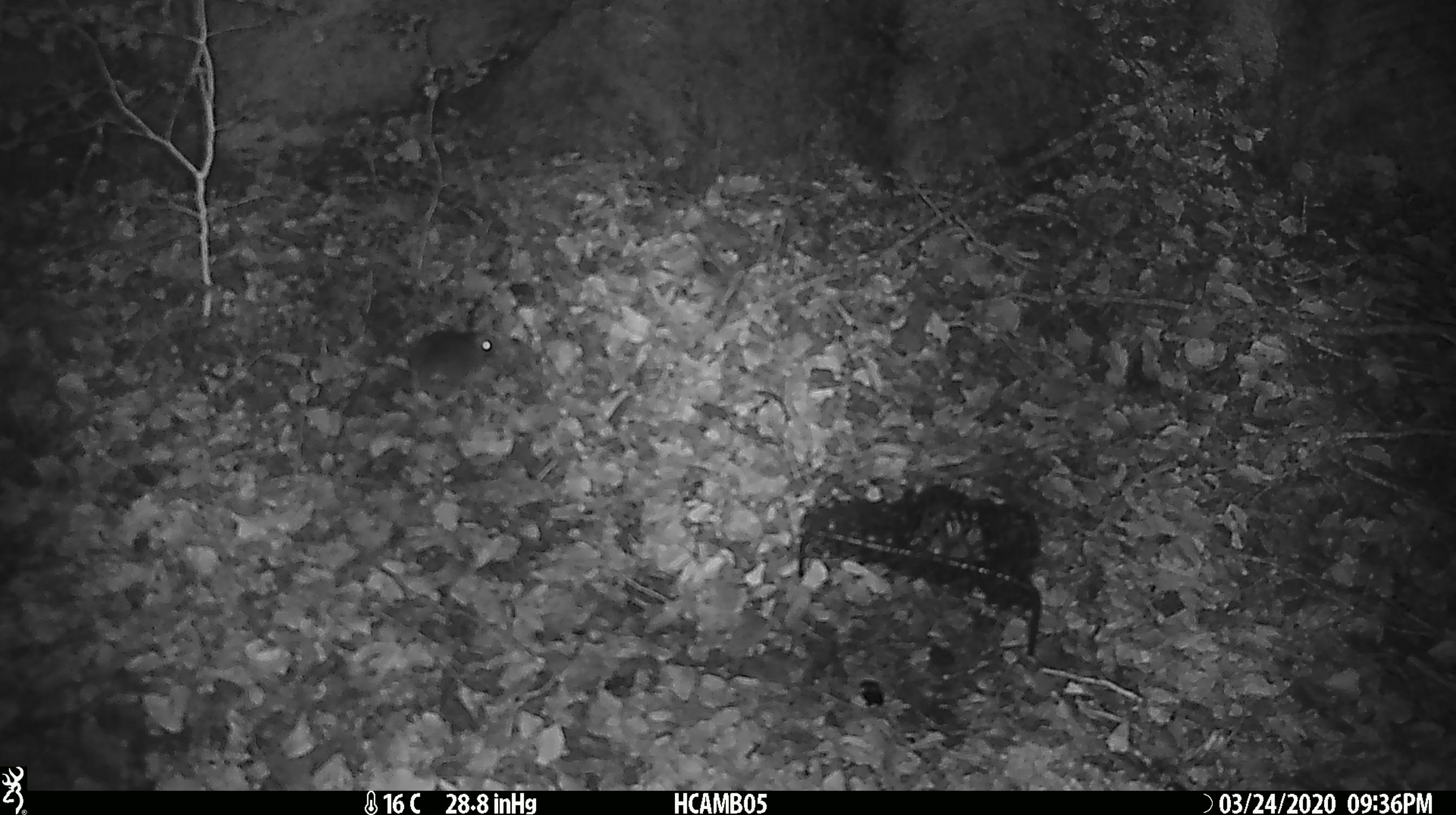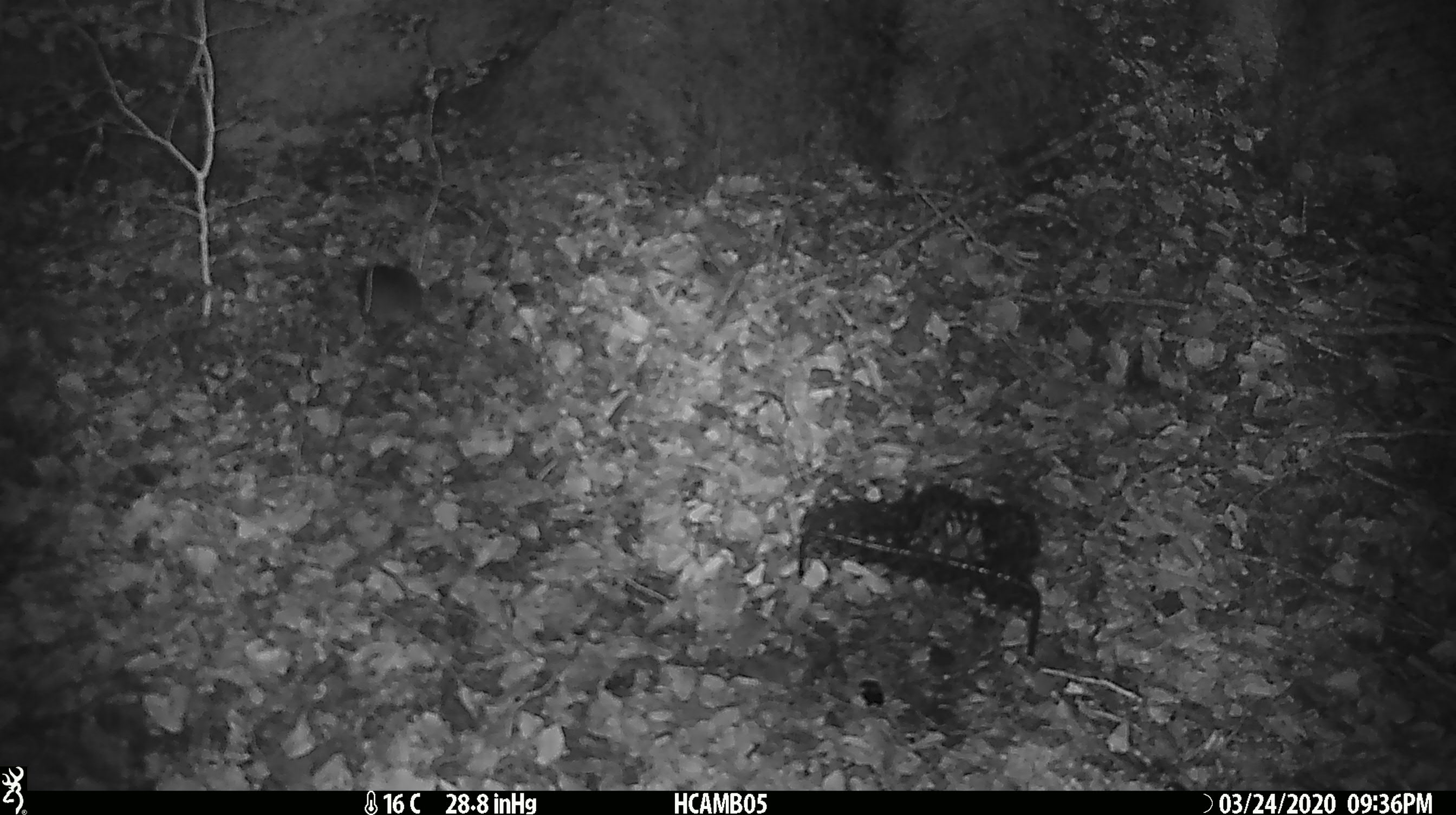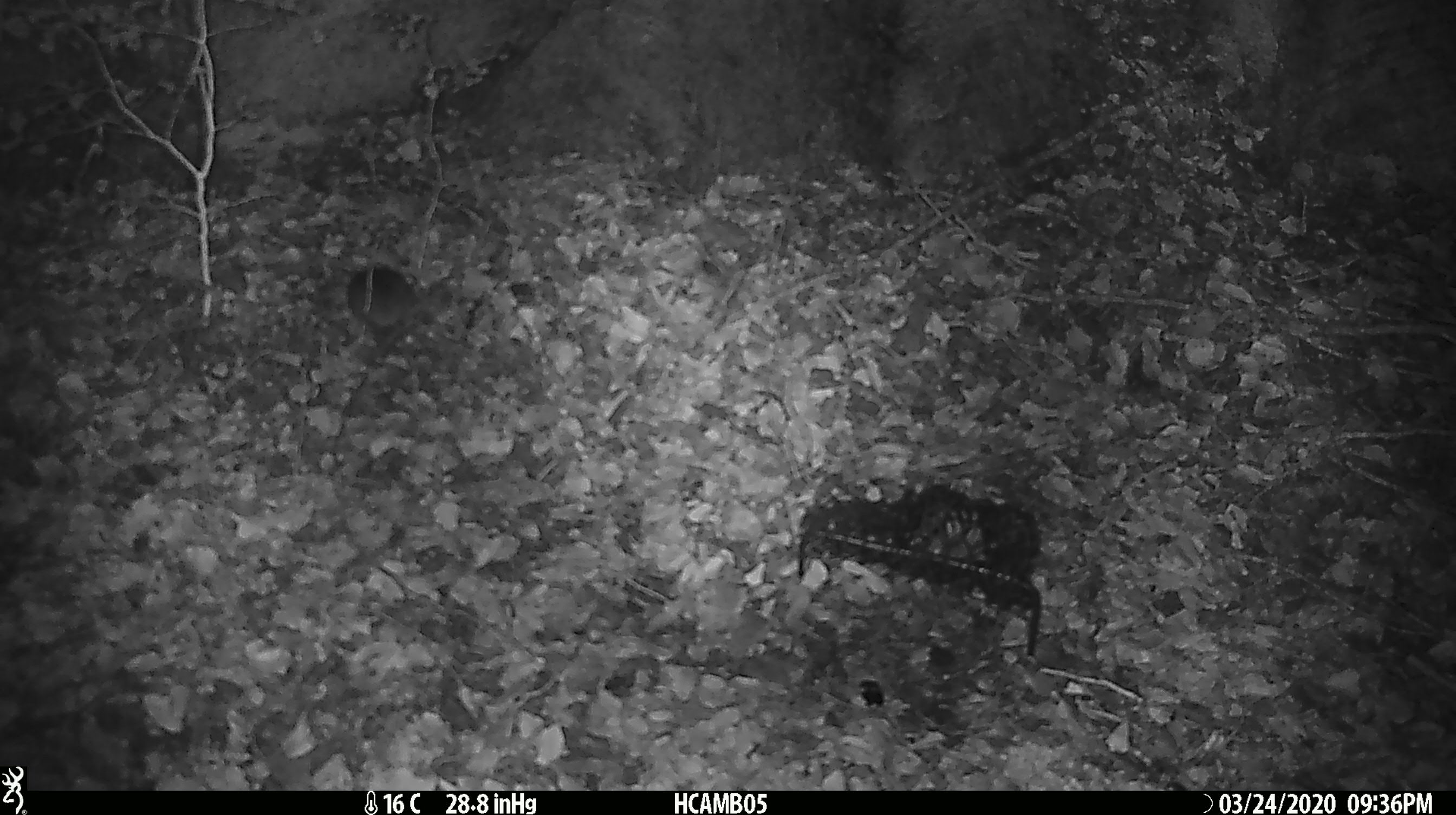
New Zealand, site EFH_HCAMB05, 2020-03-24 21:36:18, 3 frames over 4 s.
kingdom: Animalia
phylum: Chordata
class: Mammalia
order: Rodentia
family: Muridae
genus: Mus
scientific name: Mus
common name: mouse